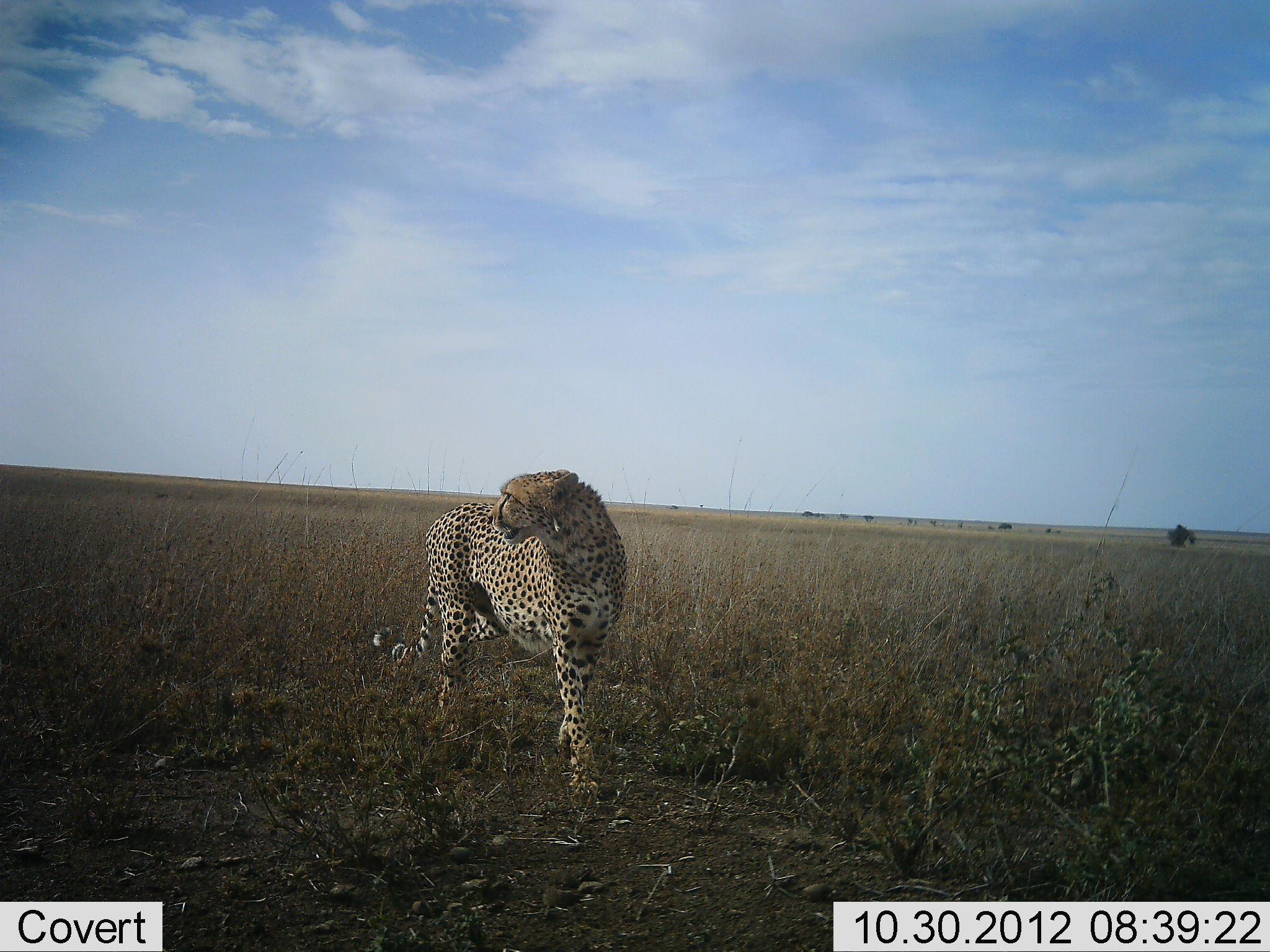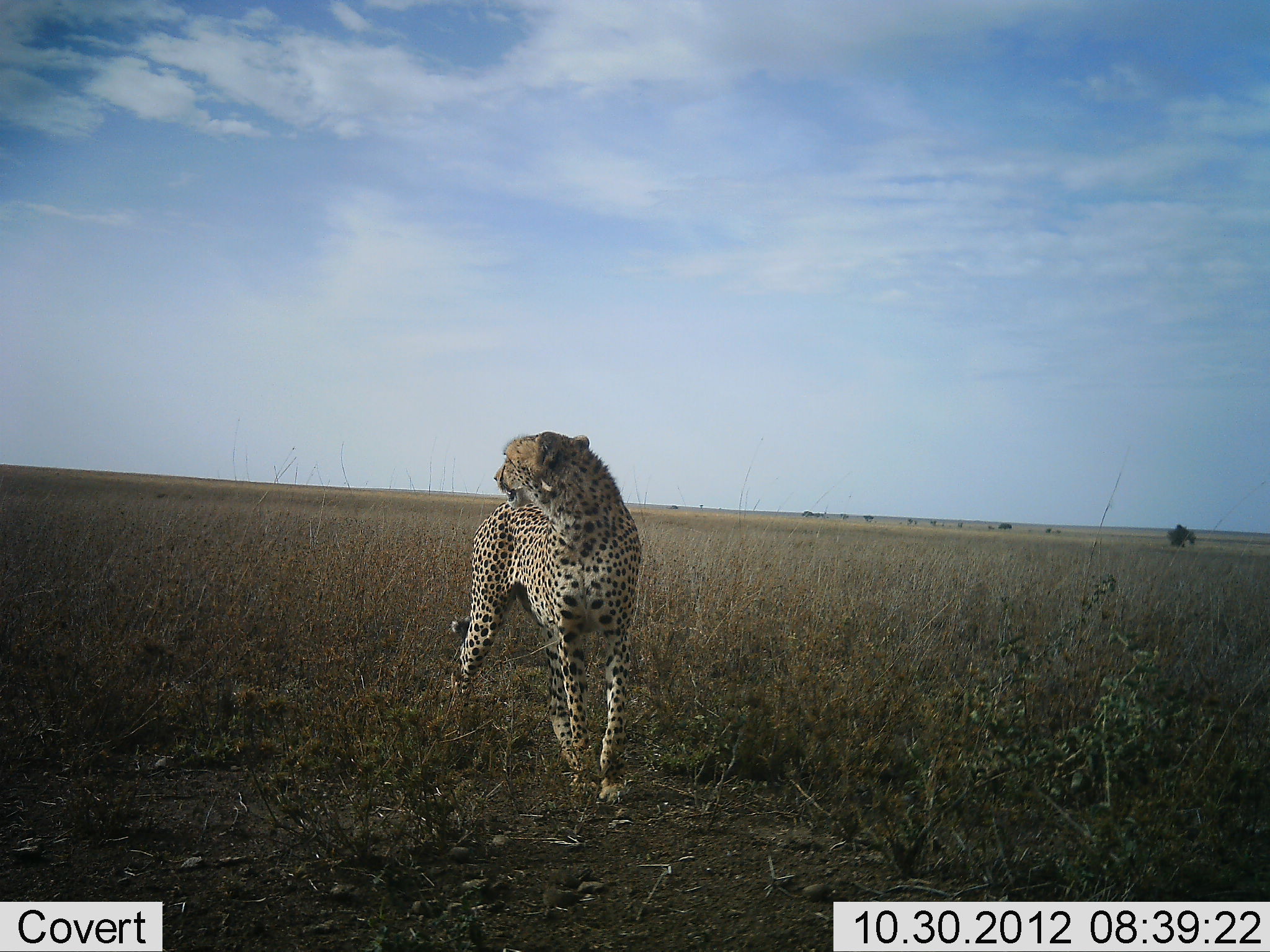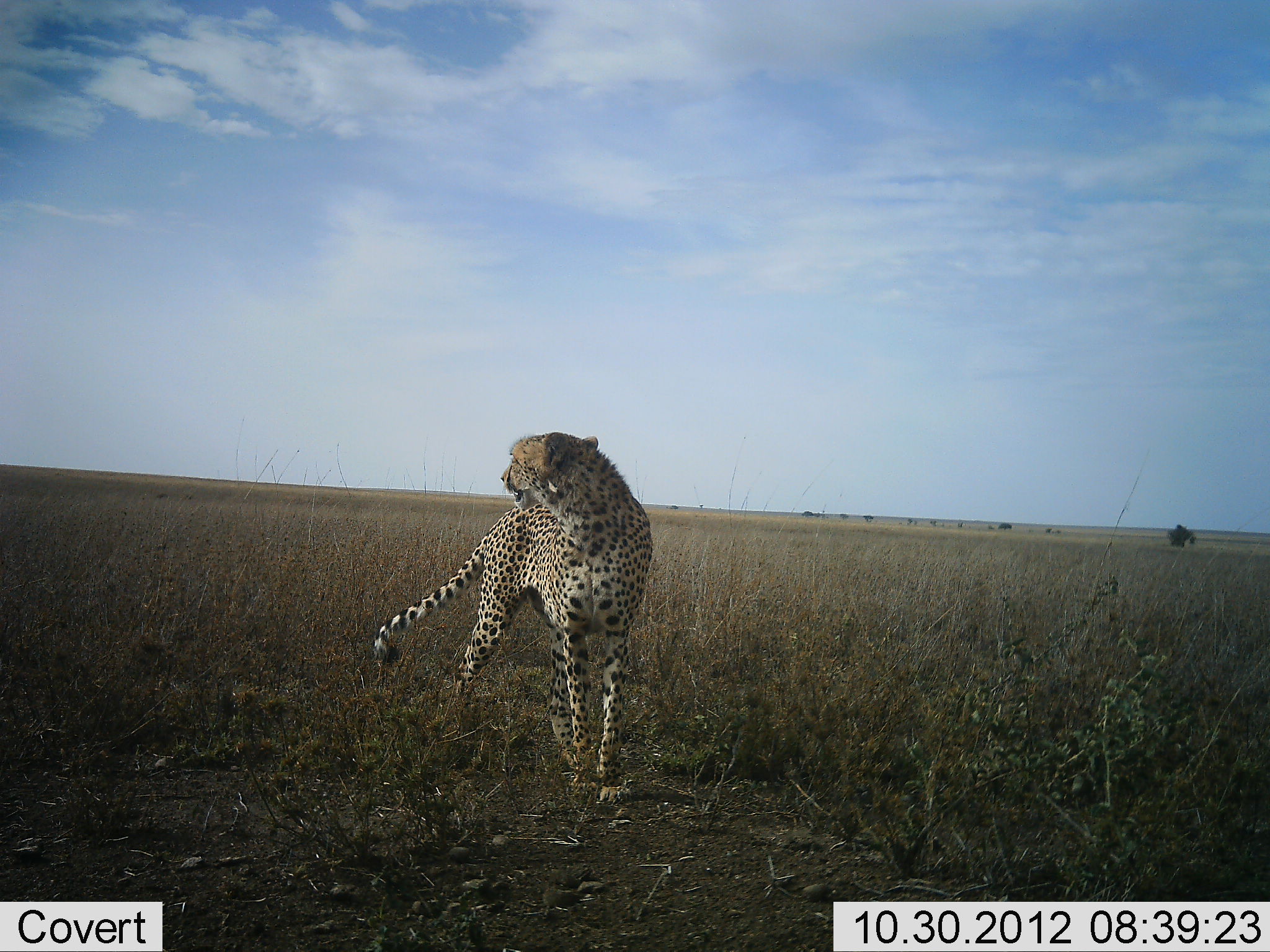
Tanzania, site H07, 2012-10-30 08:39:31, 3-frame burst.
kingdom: Animalia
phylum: Chordata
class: Mammalia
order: Carnivora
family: Felidae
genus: Acinonyx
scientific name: Acinonyx jubatus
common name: cheetah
Cheetah (Acinonyx jubatus), count 1. Behavior (volunteer vote fractions): standing 70%, resting 0%, moving 30%, interacting 0%. Young present (vote fraction): 0%. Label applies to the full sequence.